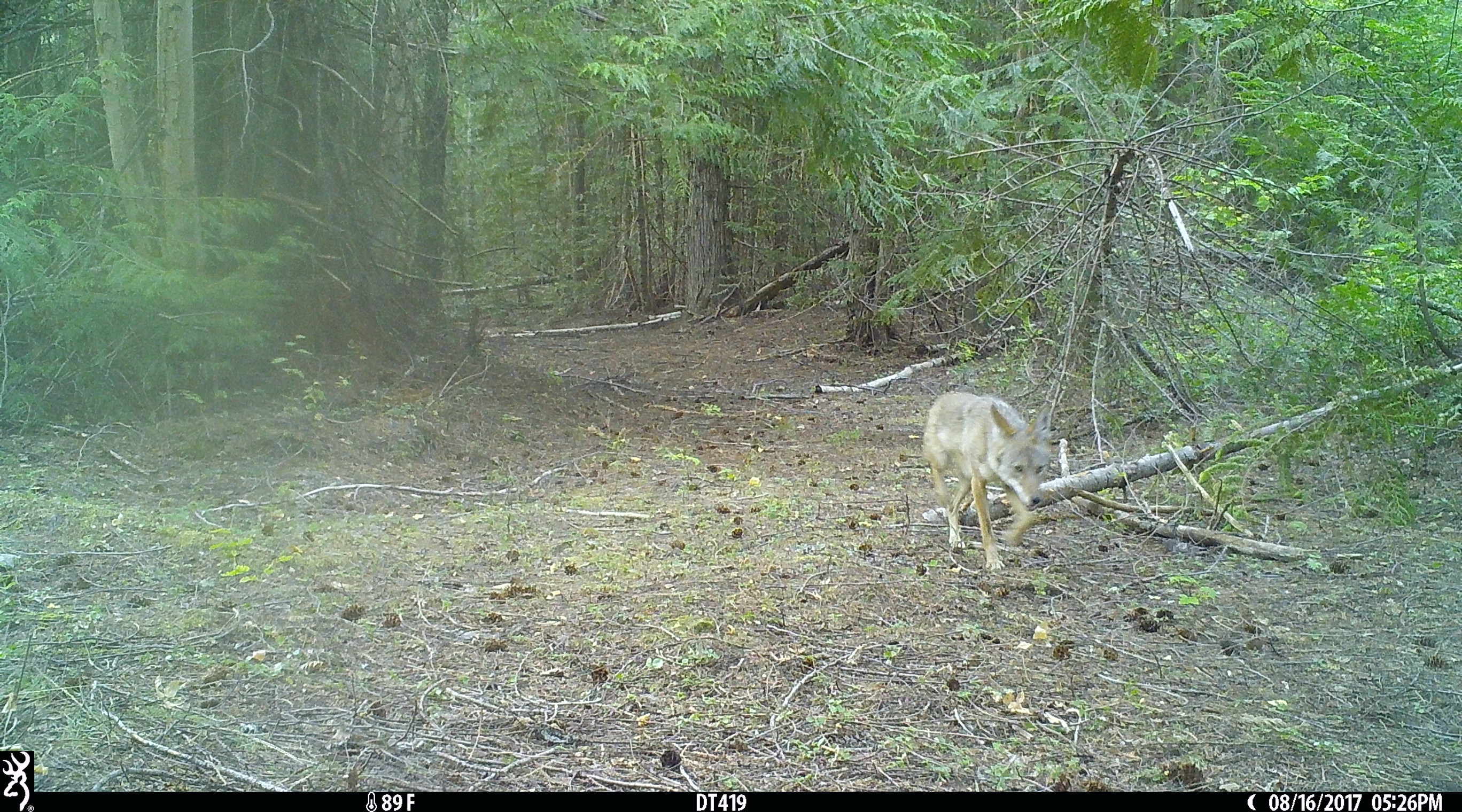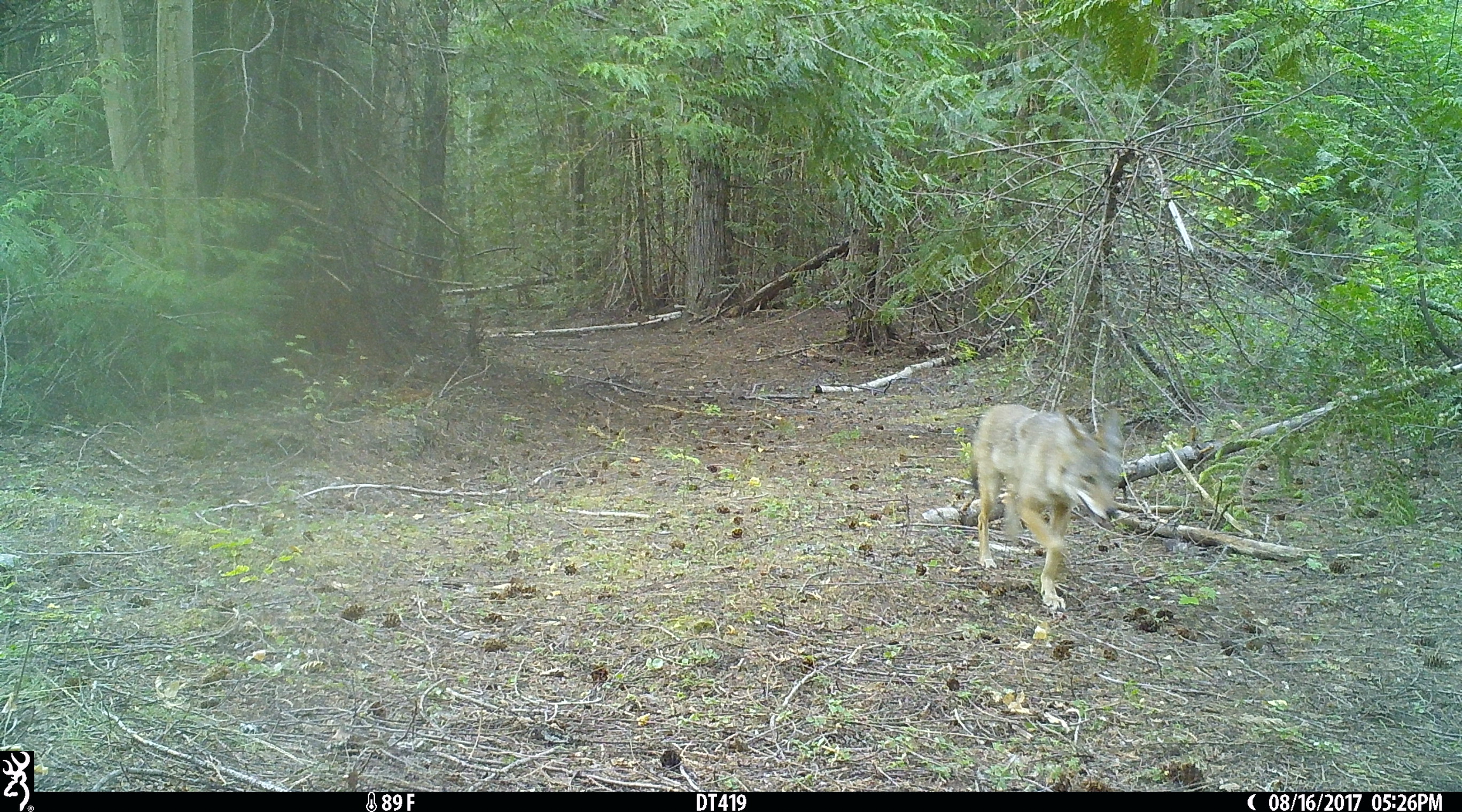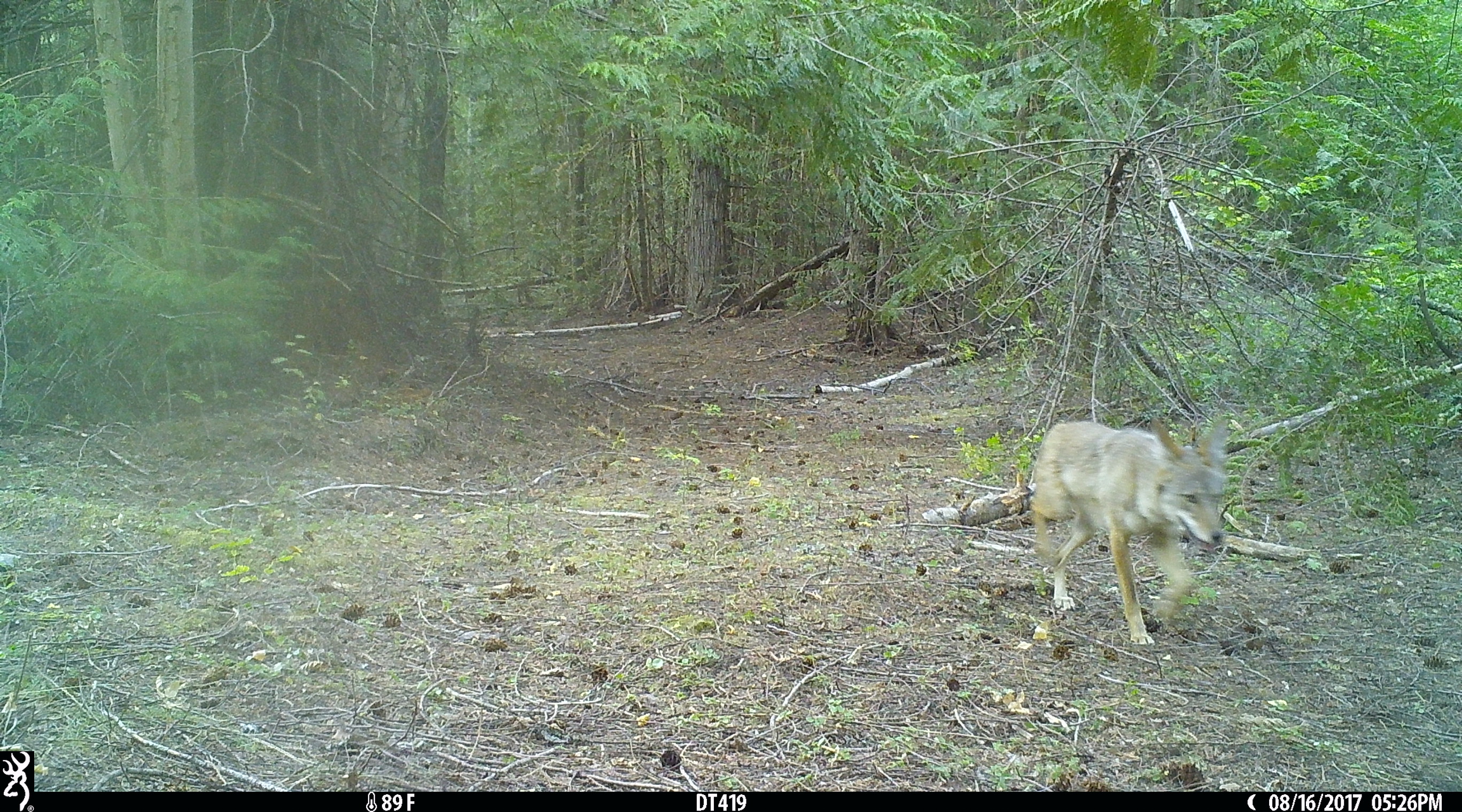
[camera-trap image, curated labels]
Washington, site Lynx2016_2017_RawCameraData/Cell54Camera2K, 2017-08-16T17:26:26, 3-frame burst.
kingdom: Animalia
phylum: Chordata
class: Mammalia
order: Carnivora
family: Canidae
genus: Canis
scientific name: Canis latrans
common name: coyote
Canis latrans (coyote). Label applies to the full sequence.